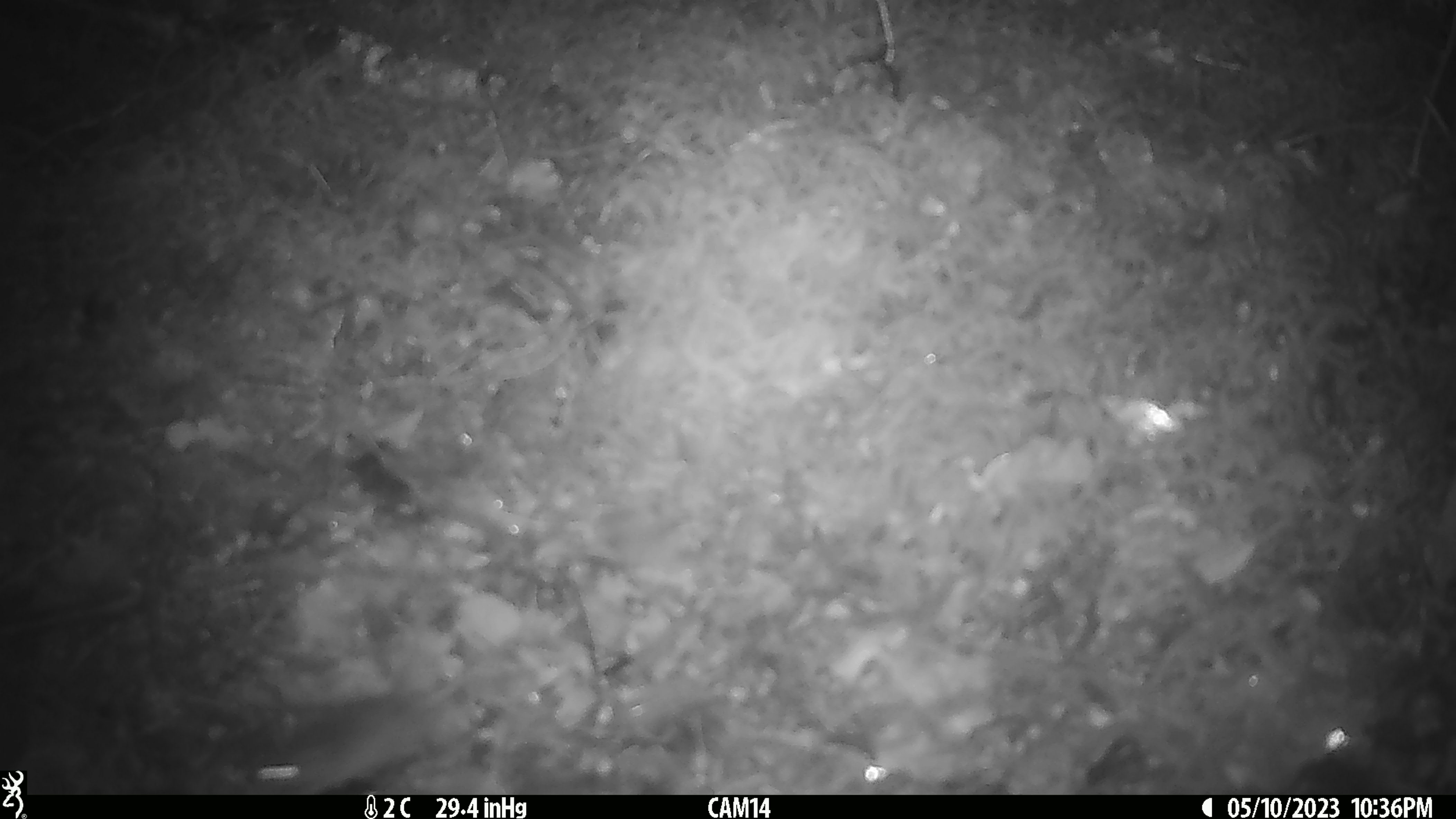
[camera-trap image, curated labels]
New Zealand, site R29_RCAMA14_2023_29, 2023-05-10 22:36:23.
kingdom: Animalia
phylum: Chordata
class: Mammalia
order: Rodentia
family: Muridae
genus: Mus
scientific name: Mus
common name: mouse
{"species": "mouse (Mus)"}